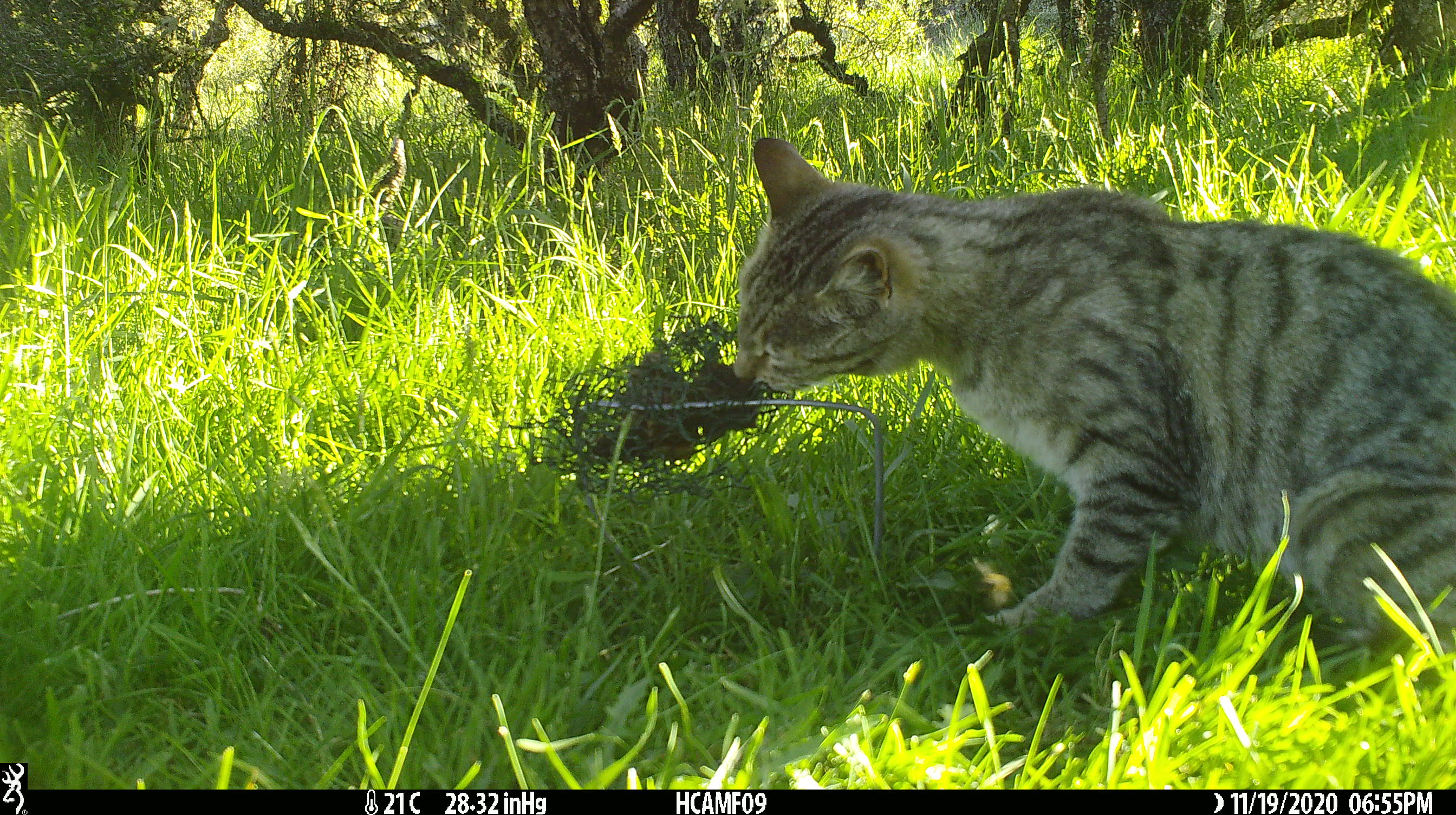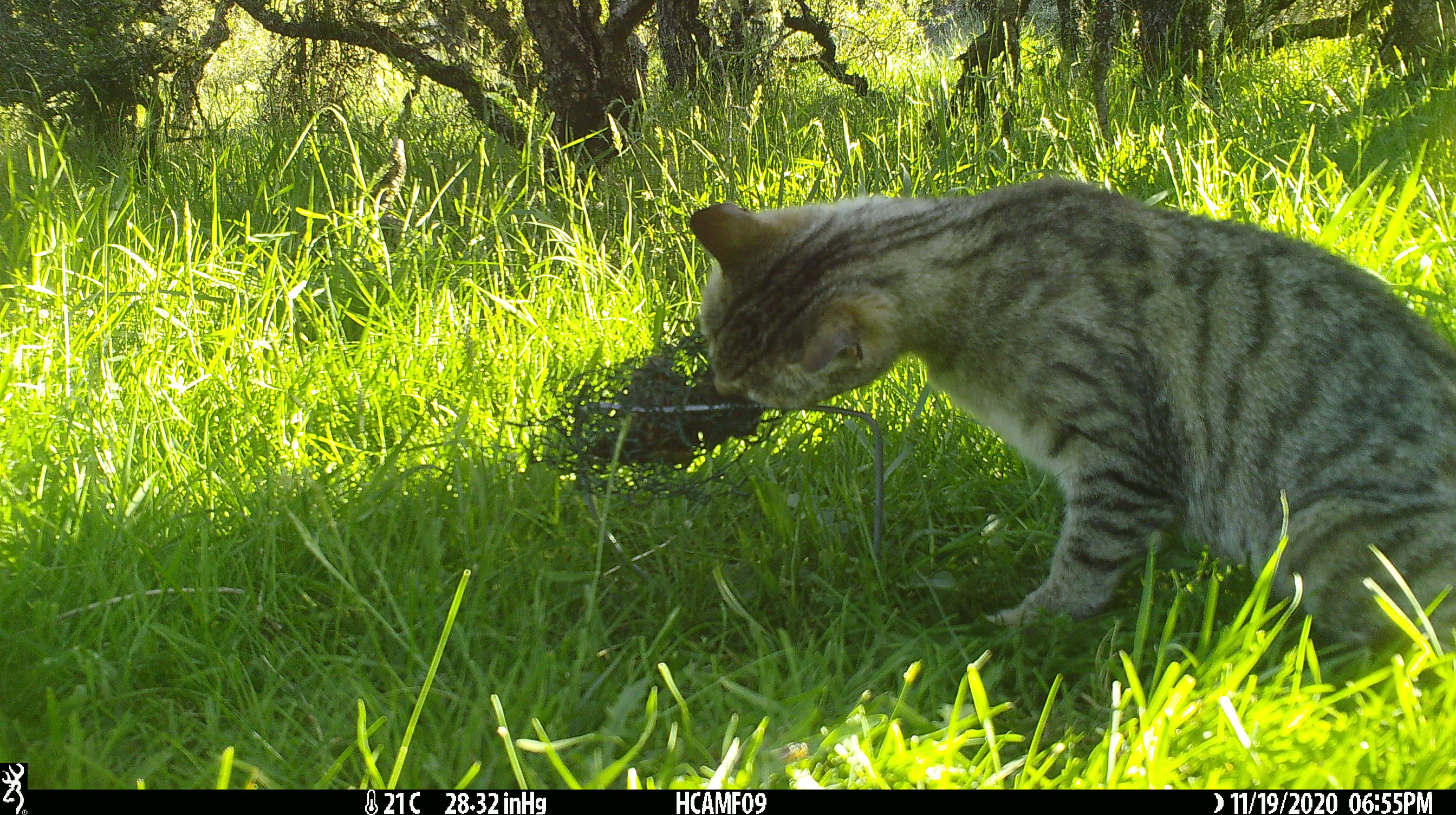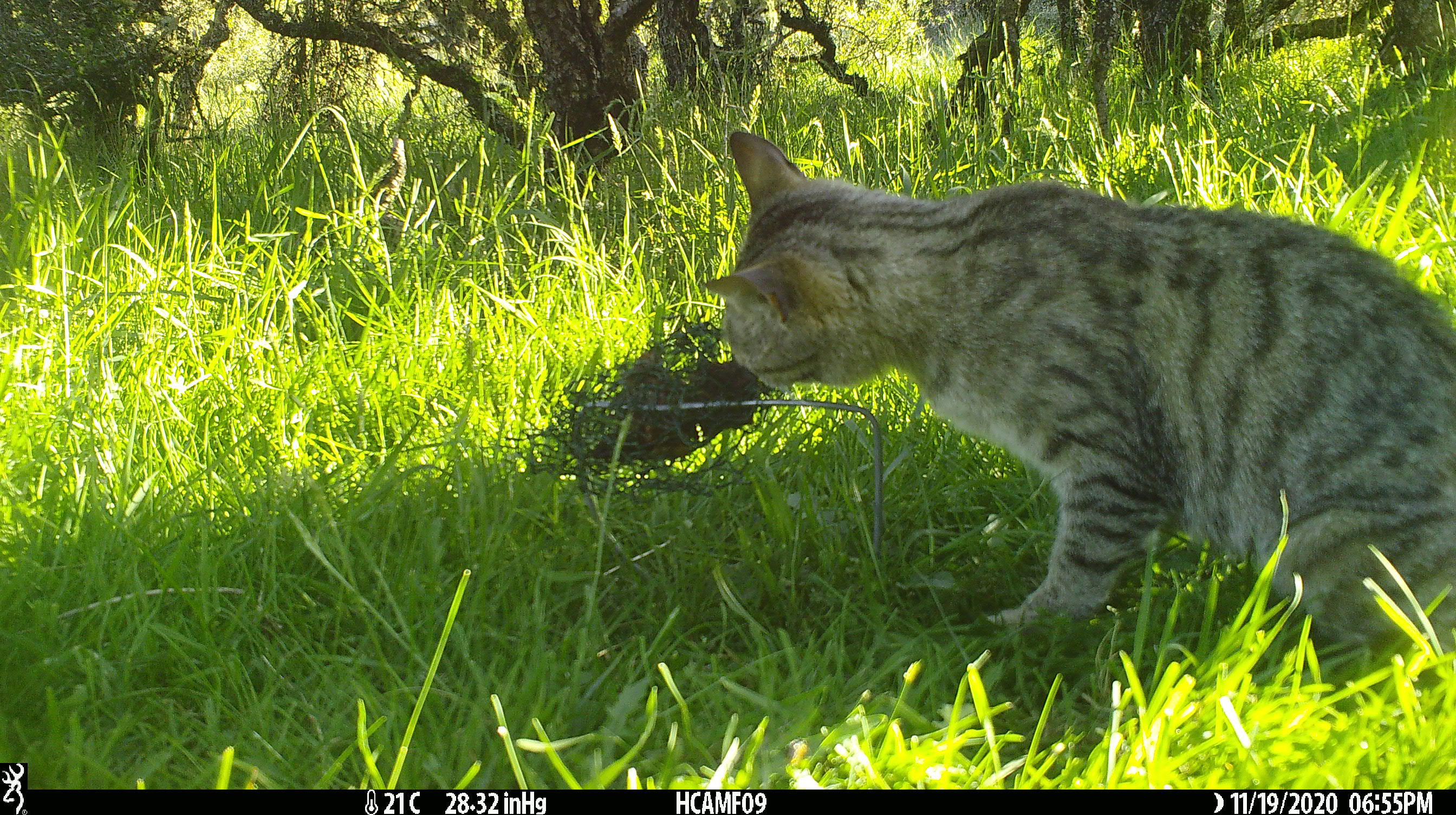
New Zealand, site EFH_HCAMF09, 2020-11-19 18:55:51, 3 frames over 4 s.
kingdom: Animalia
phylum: Chordata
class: Mammalia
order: Carnivora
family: Felidae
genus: Felis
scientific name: Felis catus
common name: domestic cat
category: cat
Cat (domestic cat) (Felis catus).